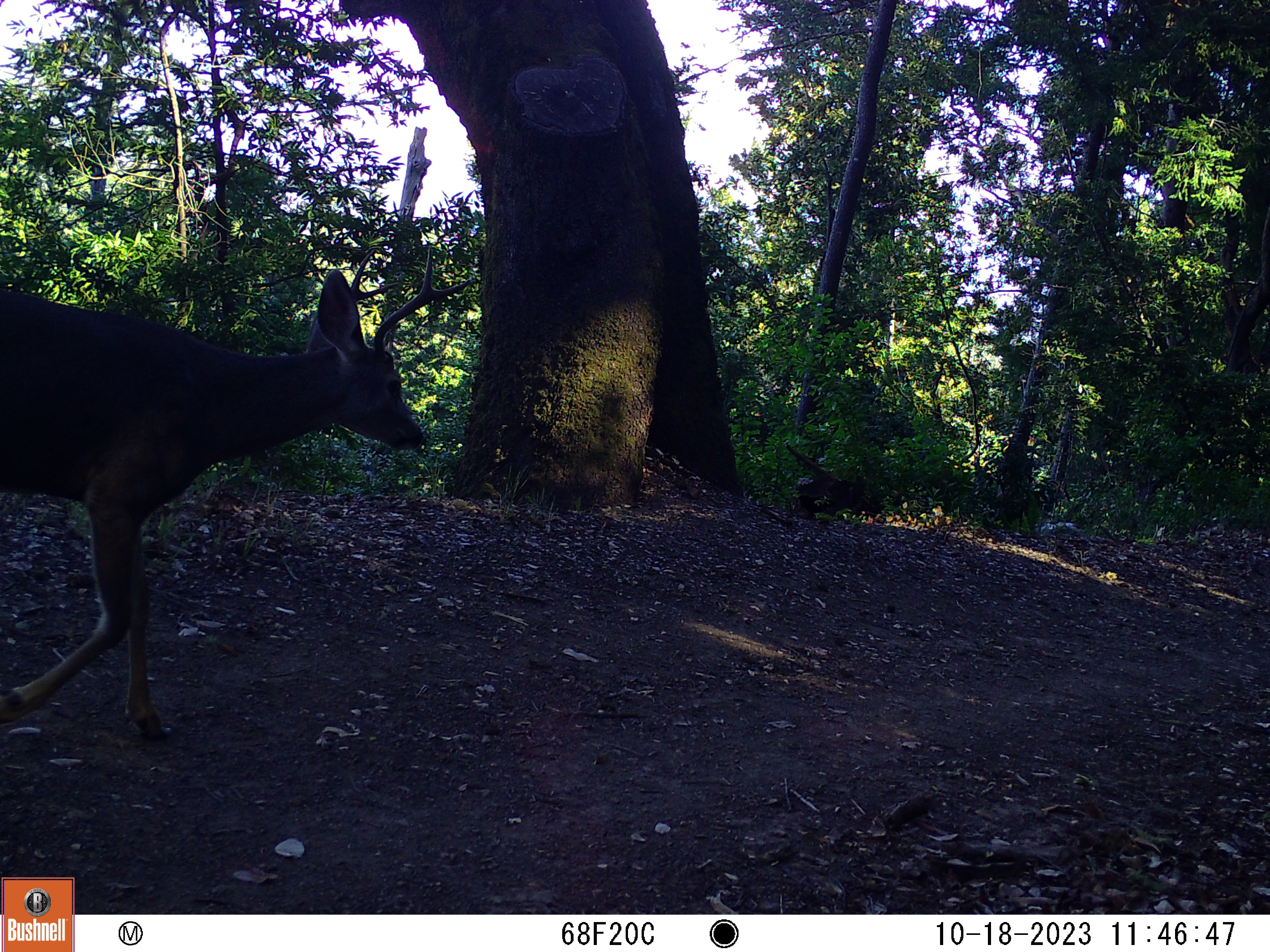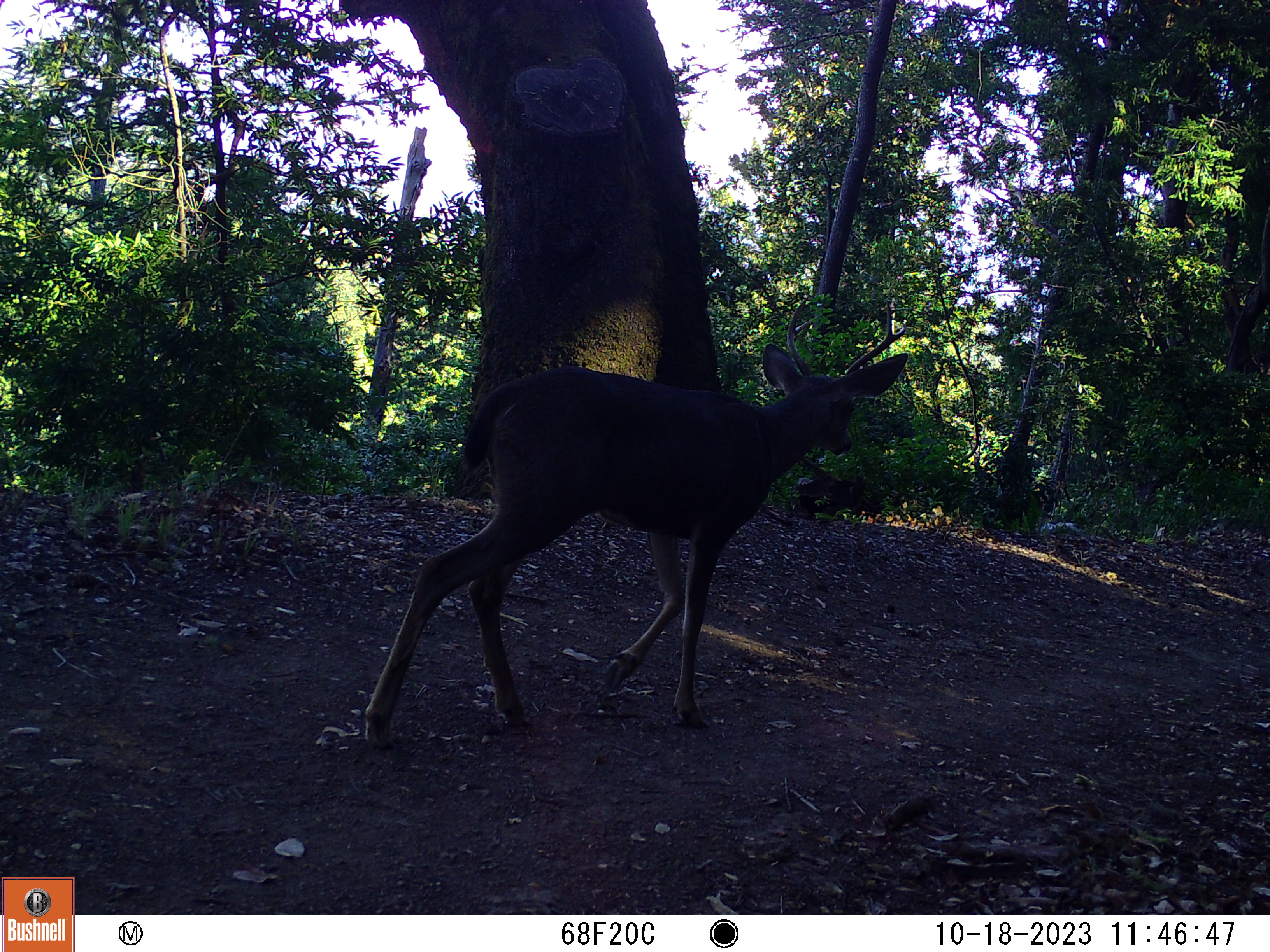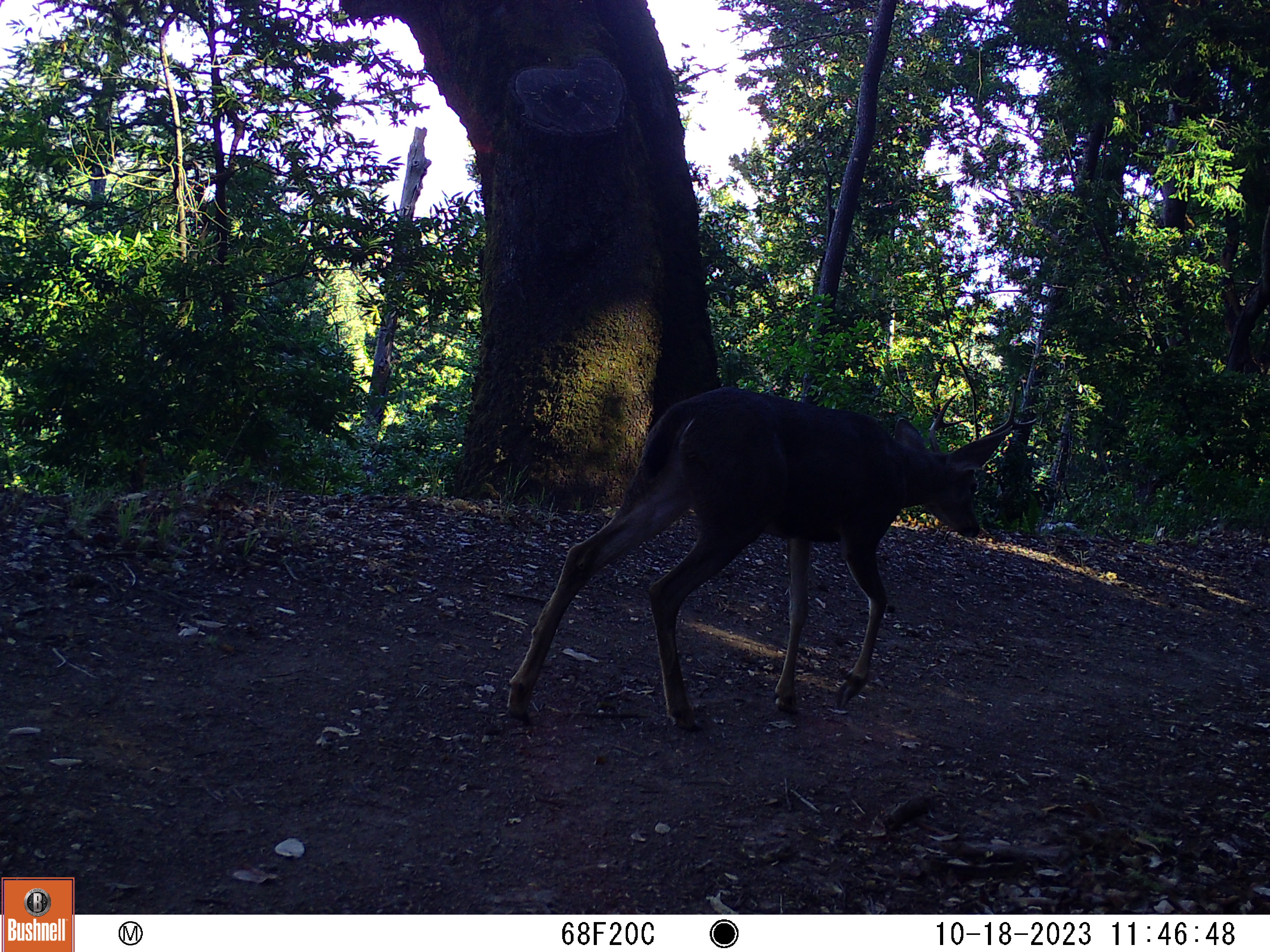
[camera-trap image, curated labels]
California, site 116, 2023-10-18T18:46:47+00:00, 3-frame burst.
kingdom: Animalia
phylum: Chordata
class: Mammalia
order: Artiodactyla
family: Cervidae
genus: Odocoileus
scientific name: Odocoileus hemionus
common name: mule deer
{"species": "mule deer (Odocoileus hemionus)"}